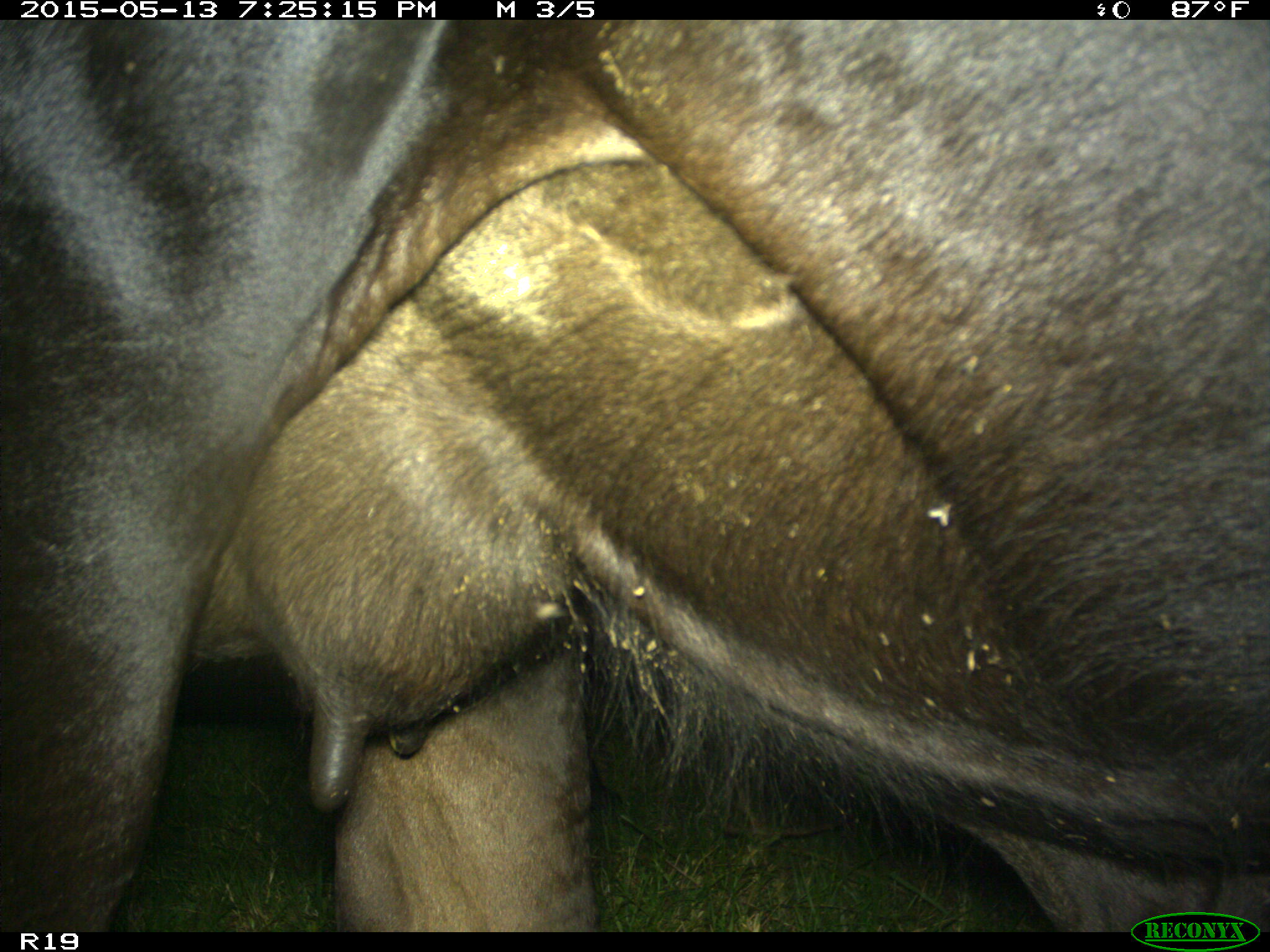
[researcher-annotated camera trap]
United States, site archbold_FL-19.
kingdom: Animalia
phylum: Chordata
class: Mammalia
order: Artiodactyla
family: Bovidae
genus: Bos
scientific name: Bos taurus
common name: domestic cow